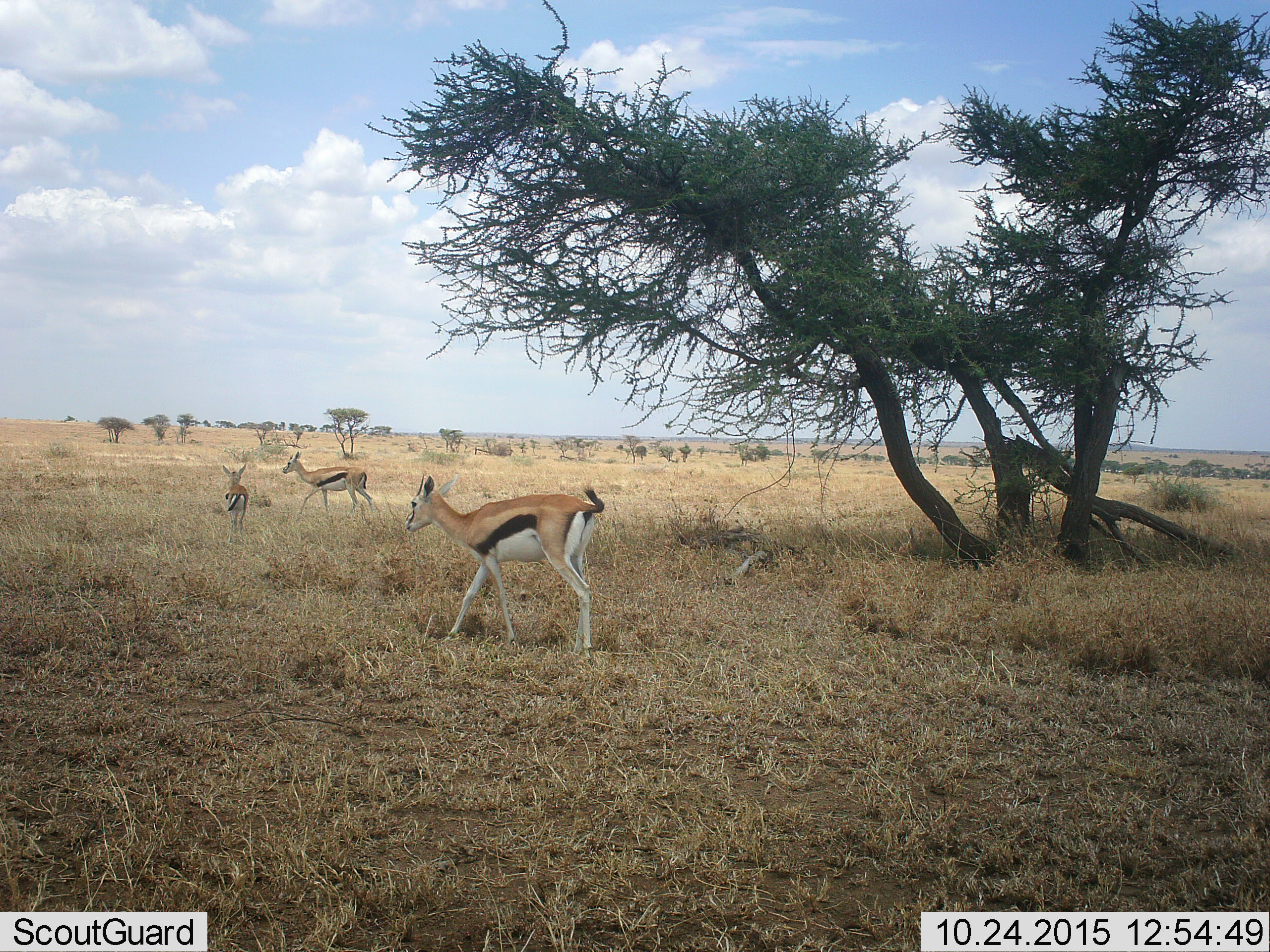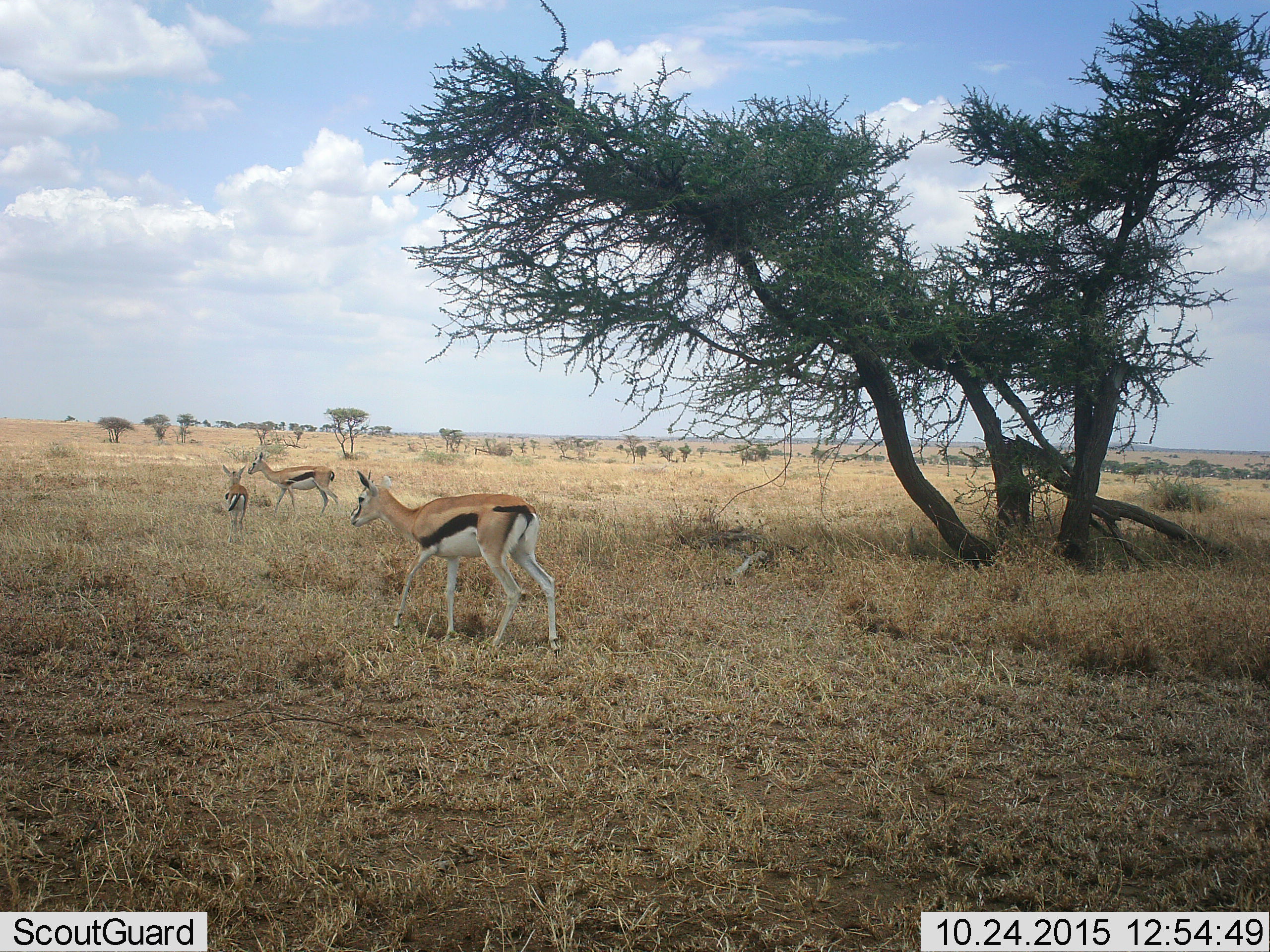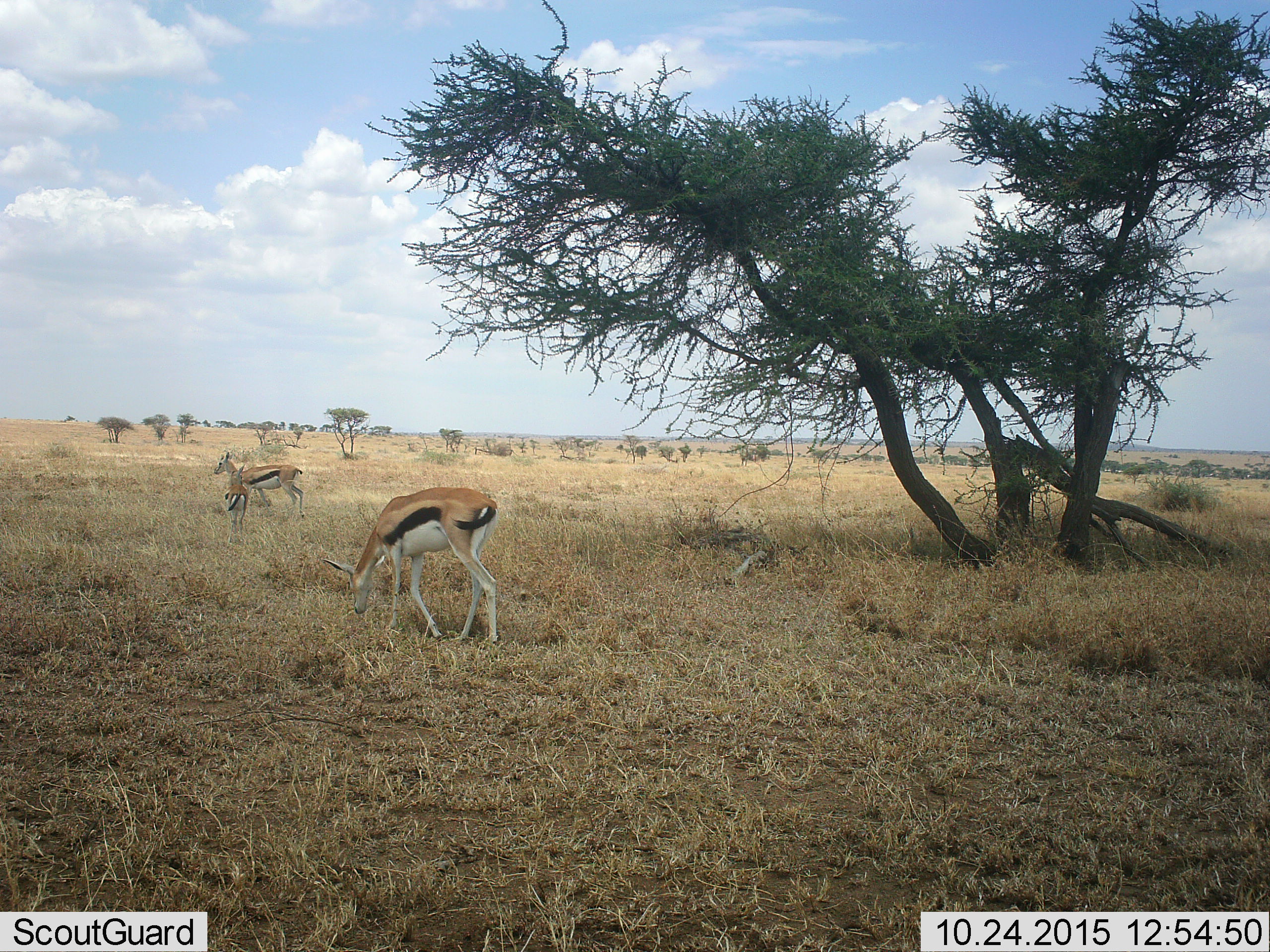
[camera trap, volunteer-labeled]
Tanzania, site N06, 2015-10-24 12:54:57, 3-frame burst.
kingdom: Animalia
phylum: Chordata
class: Mammalia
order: Artiodactyla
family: Bovidae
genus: Eudorcas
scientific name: Eudorcas thomsonii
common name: thomson's gazelle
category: gazellethomsons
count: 3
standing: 50%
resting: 0%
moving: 70%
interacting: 0%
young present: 40%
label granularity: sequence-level